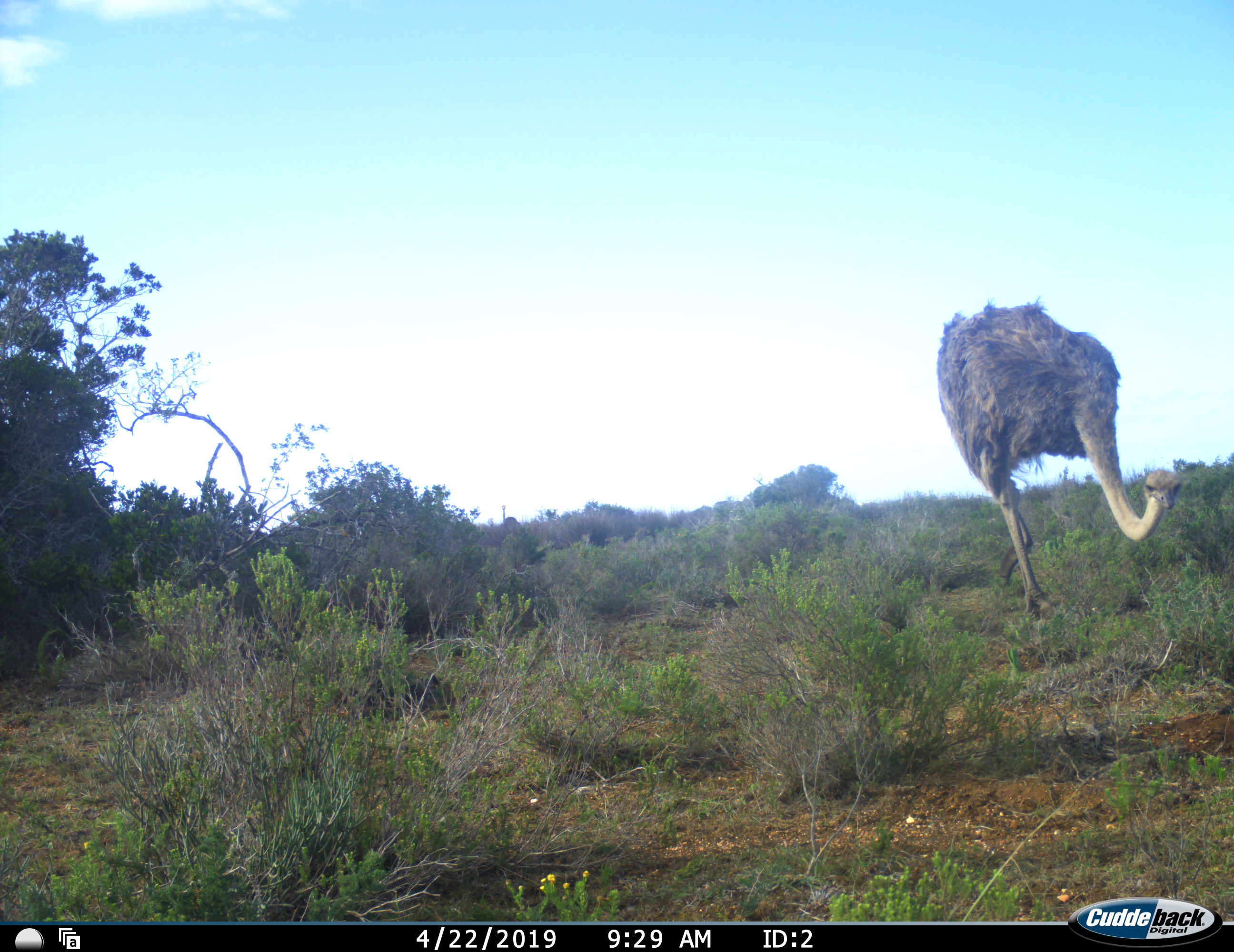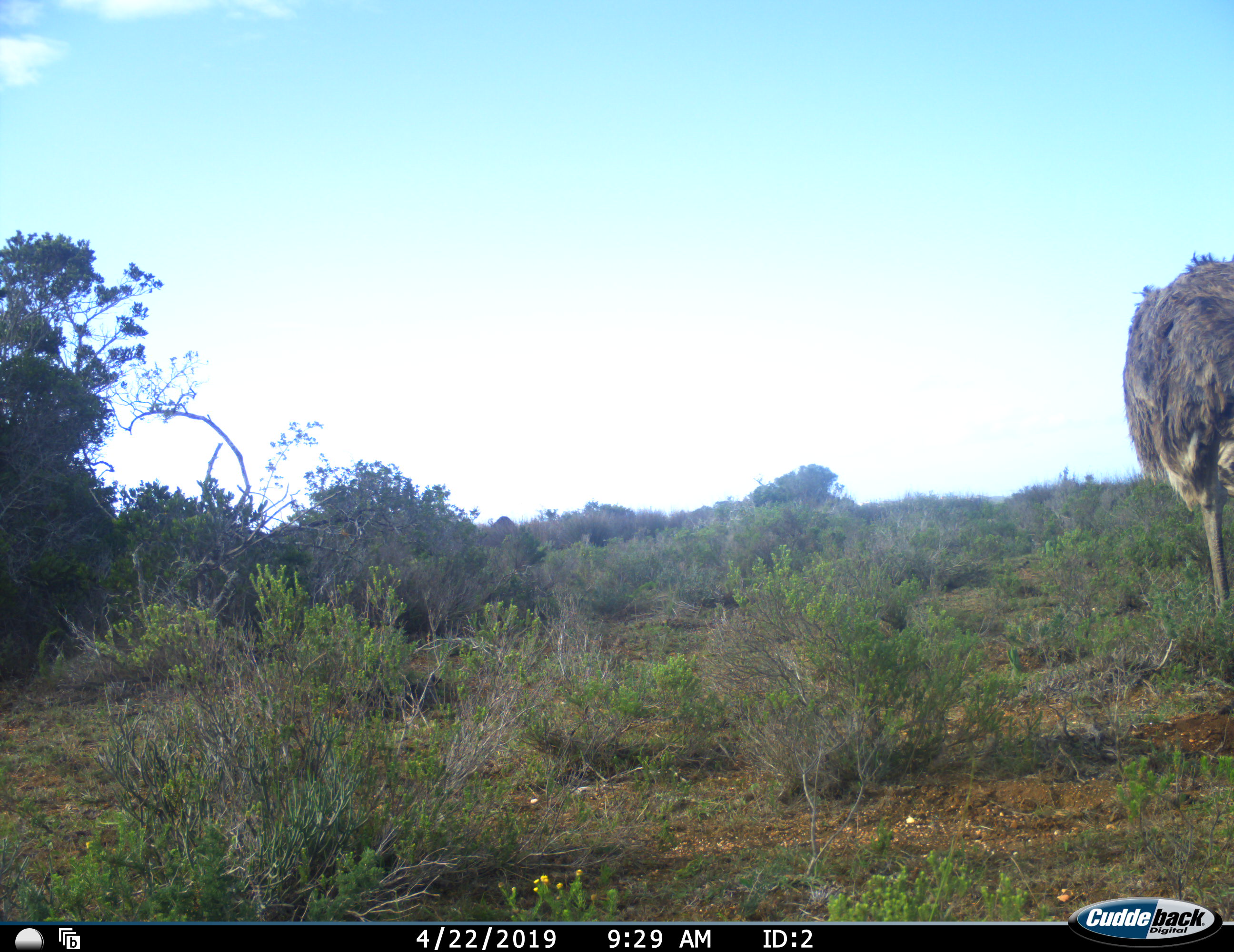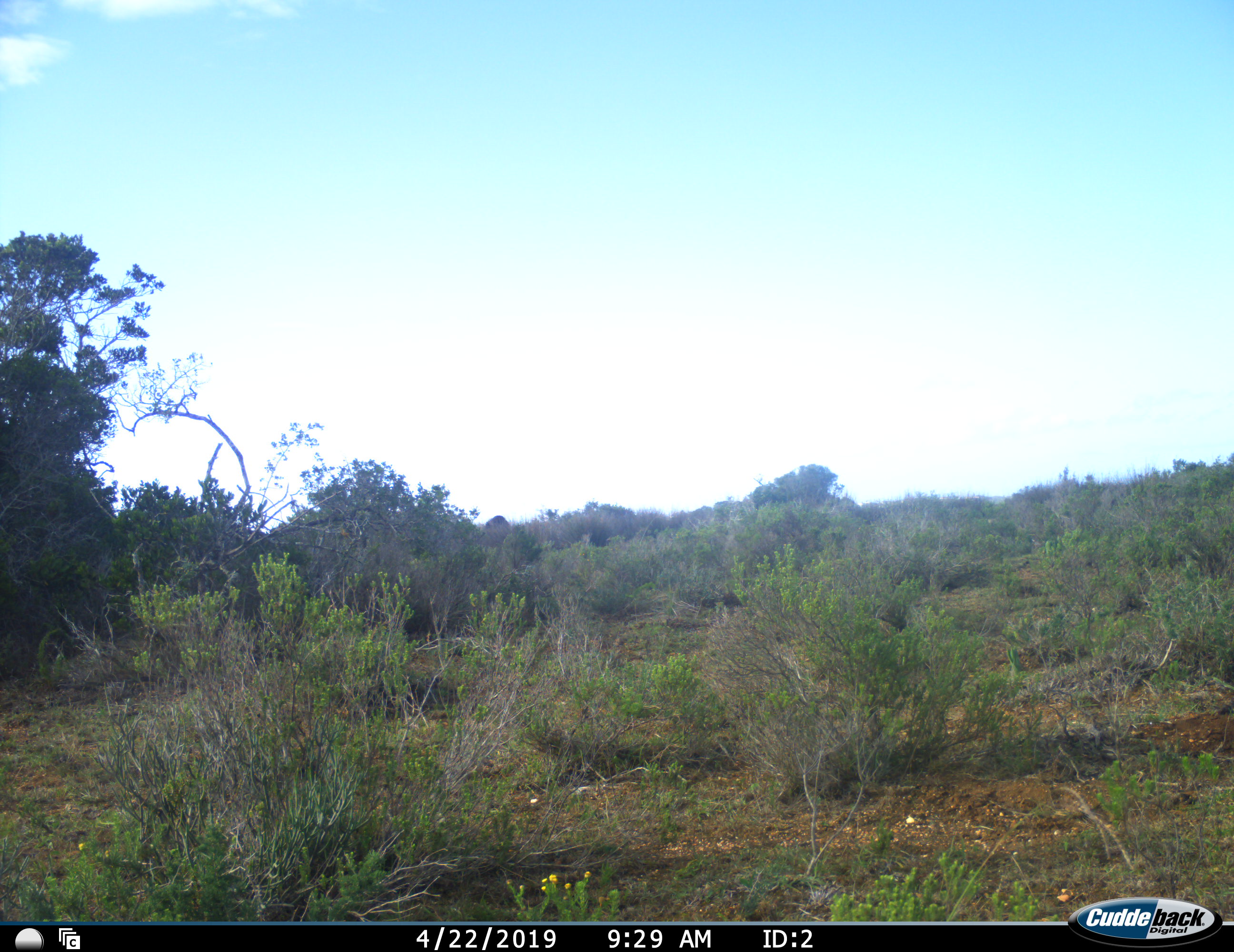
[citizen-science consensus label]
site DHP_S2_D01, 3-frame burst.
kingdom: Animalia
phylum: Chordata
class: Aves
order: Struthioniformes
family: Struthionidae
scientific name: Struthionidae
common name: ostrich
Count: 1.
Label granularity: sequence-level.